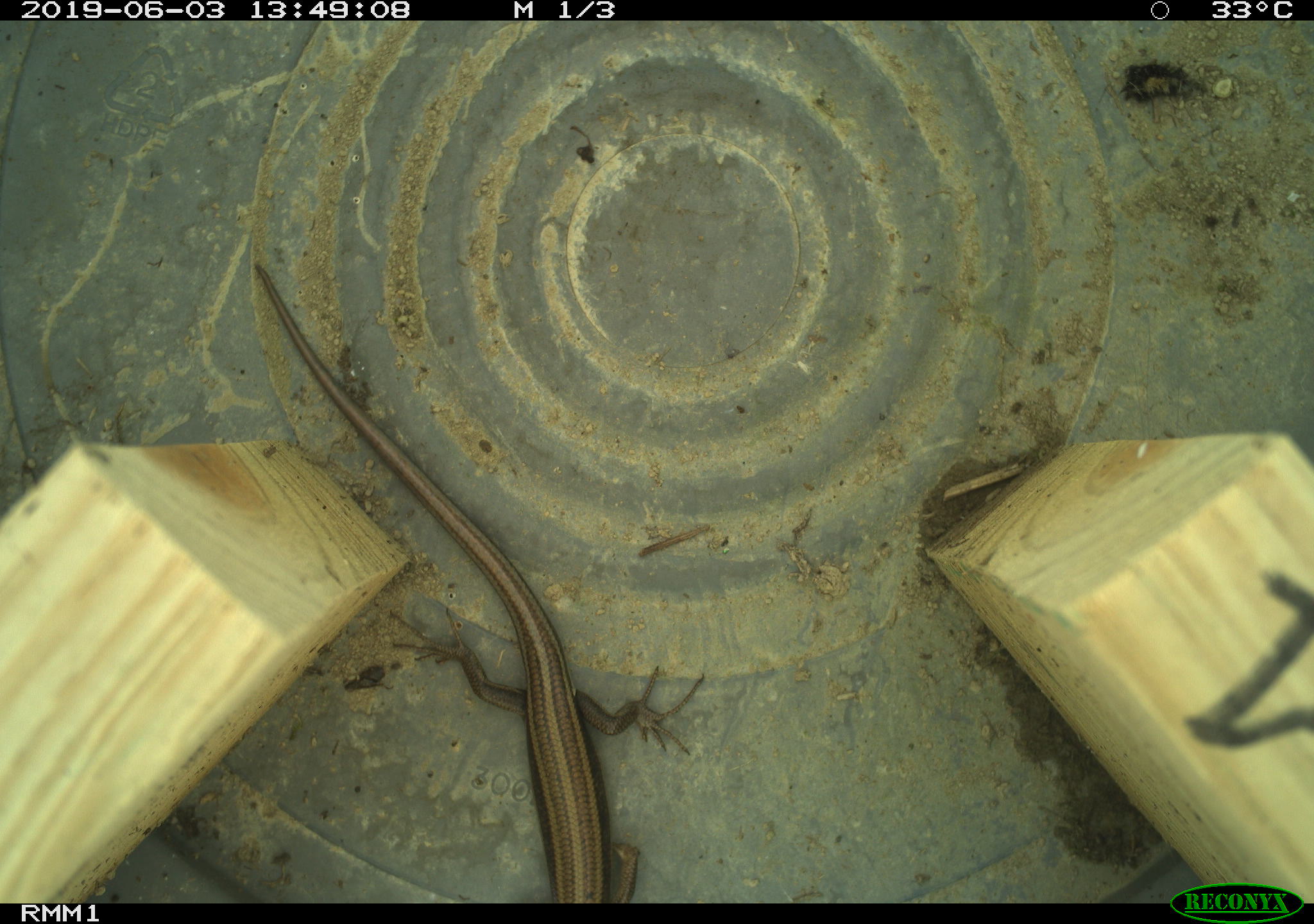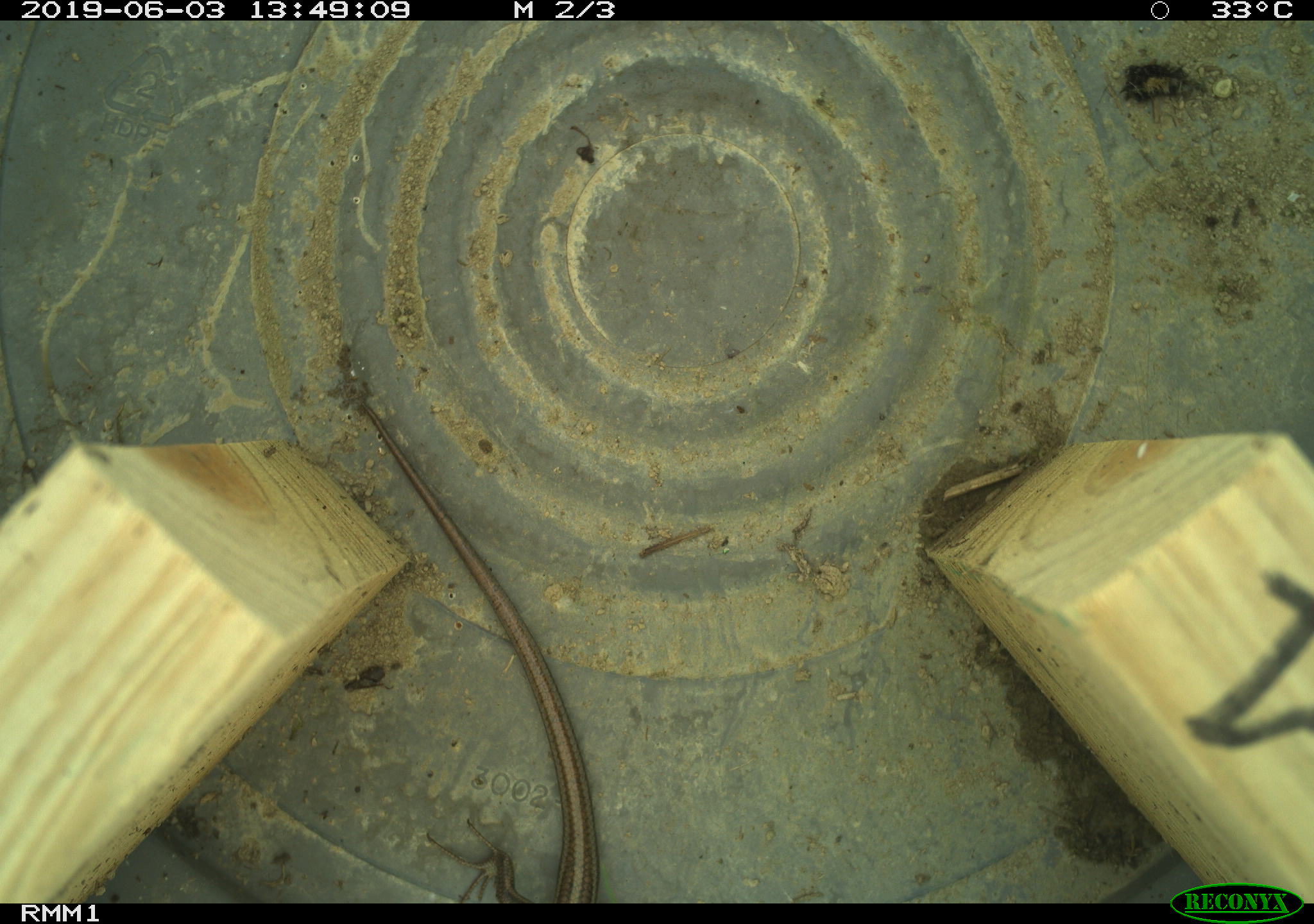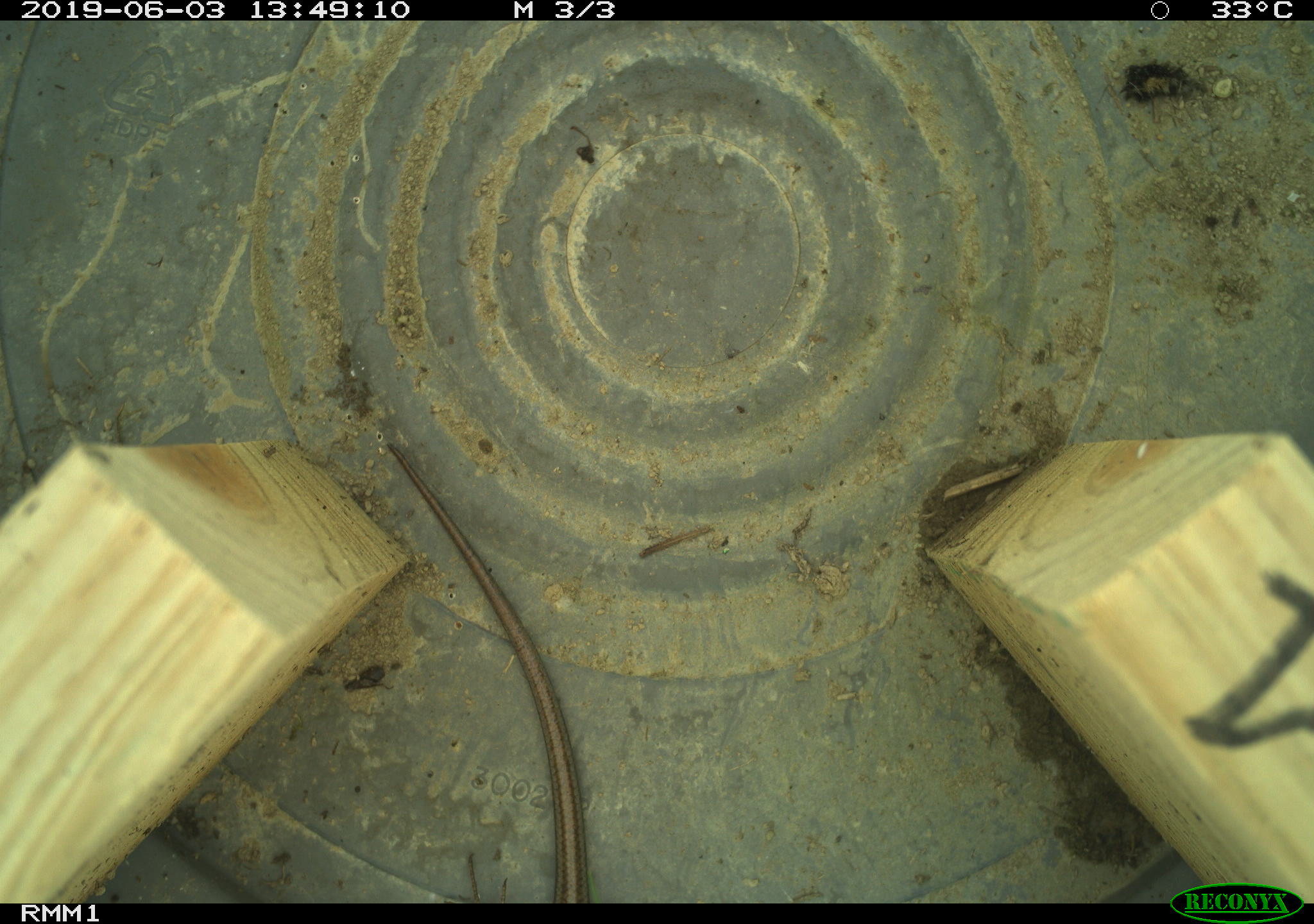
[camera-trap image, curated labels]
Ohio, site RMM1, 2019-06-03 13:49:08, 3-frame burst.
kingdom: Animalia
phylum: Chordata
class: Reptilia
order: Squamata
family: Scincidae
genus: Plestiodon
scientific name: Plestiodon fasciatus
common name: common five-lined skink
Common five-lined skink (Plestiodon fasciatus).